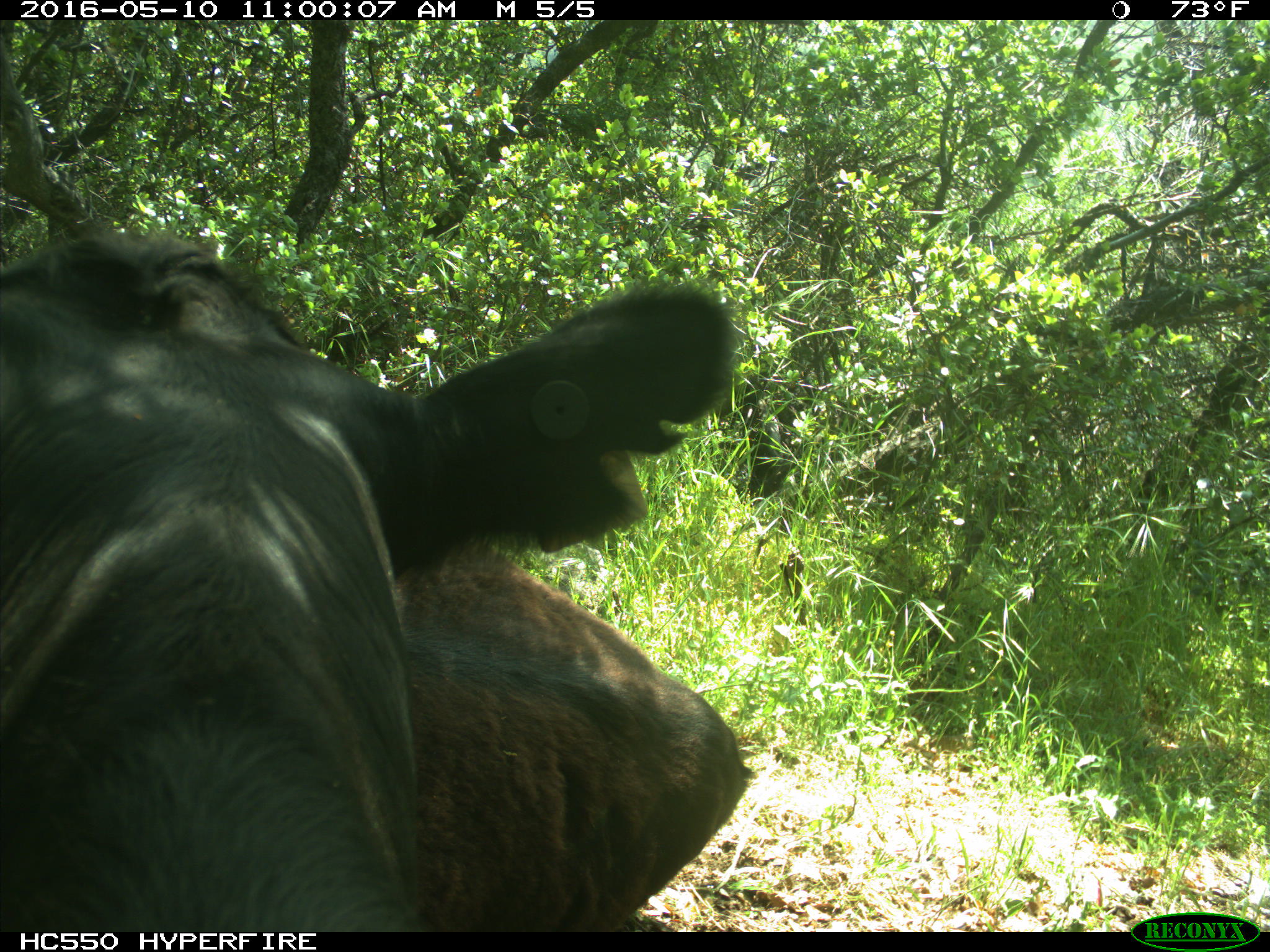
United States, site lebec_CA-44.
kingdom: Animalia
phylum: Chordata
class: Mammalia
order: Artiodactyla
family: Bovidae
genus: Bos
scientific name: Bos taurus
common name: domestic cow